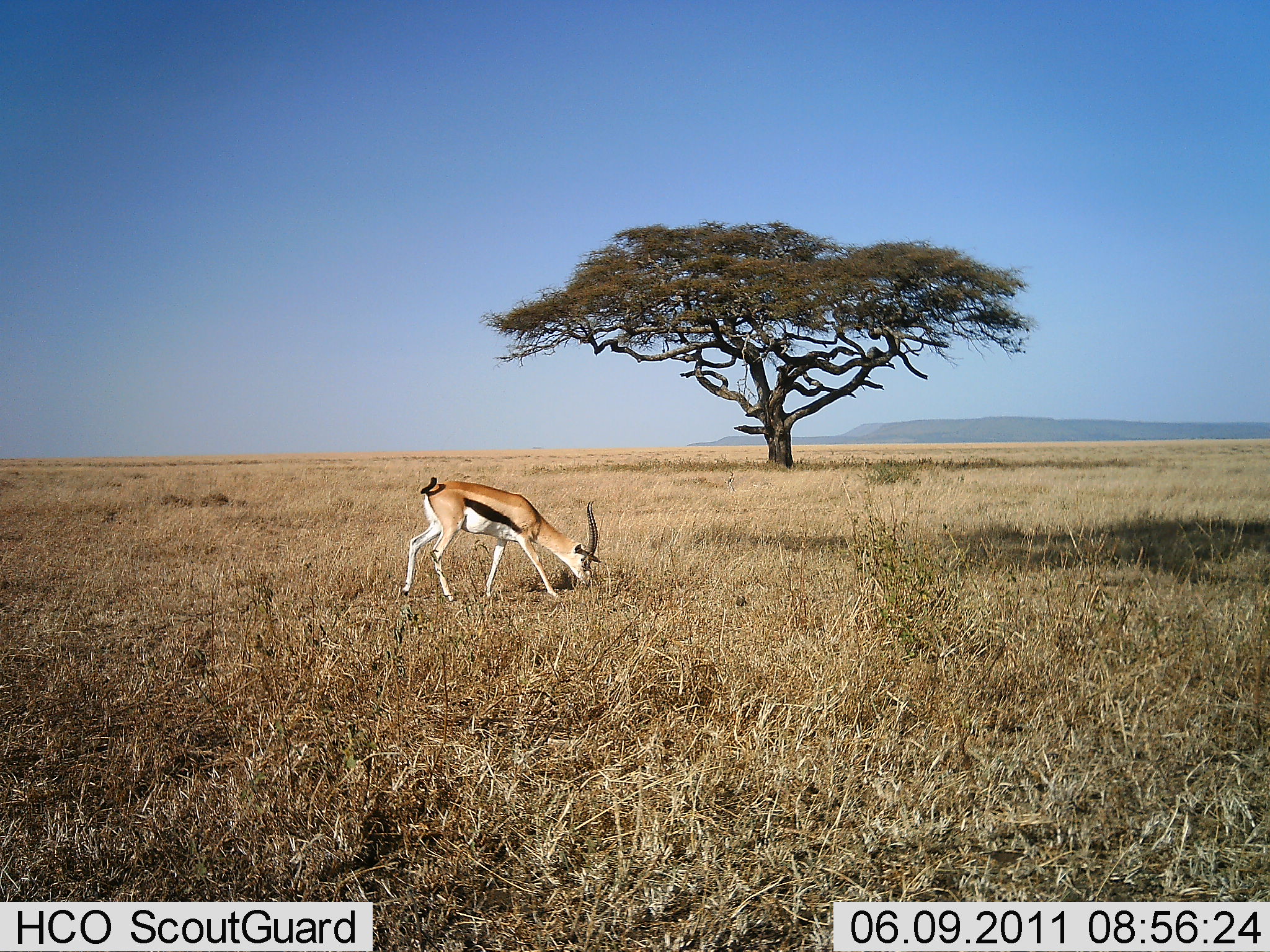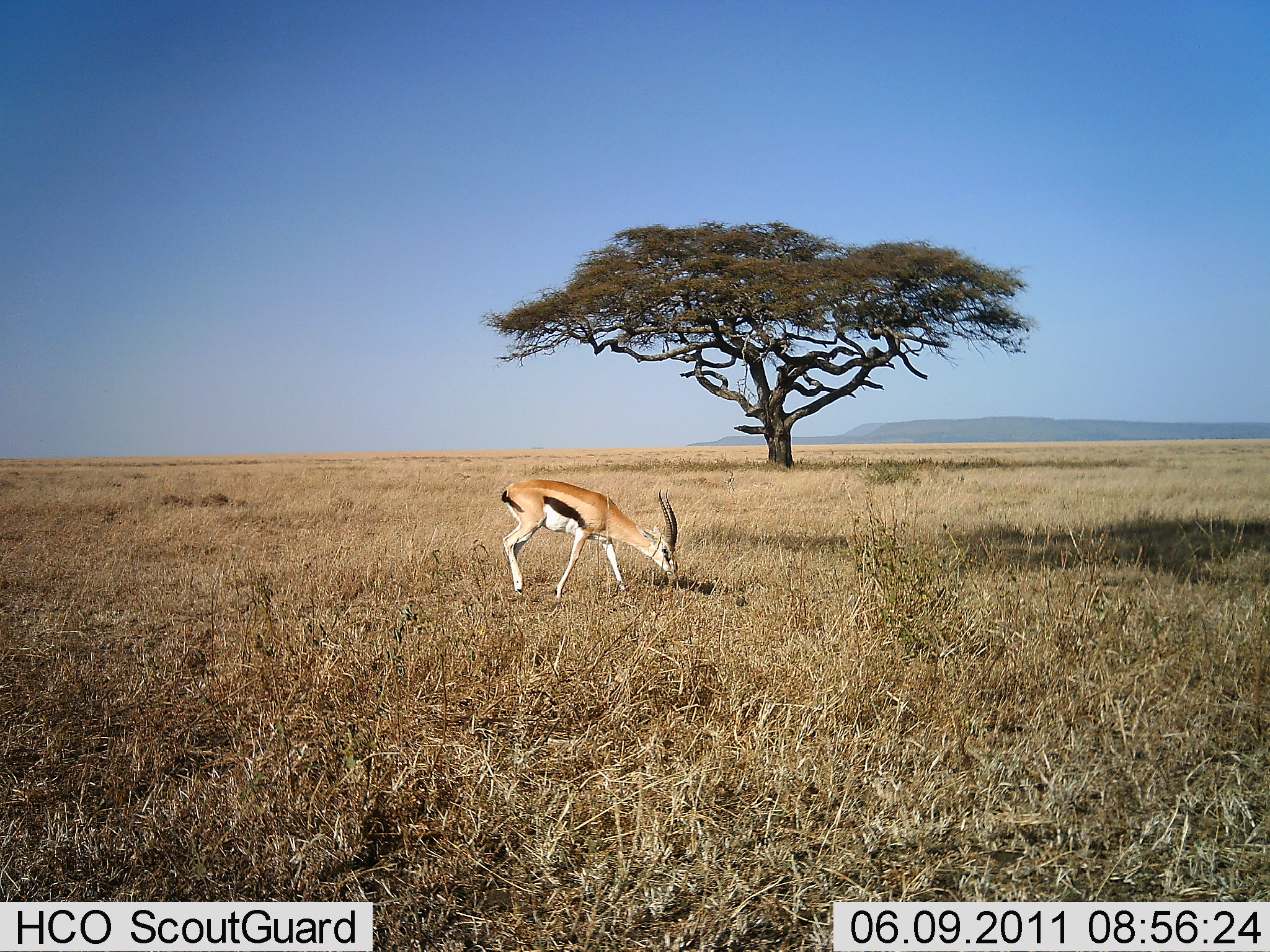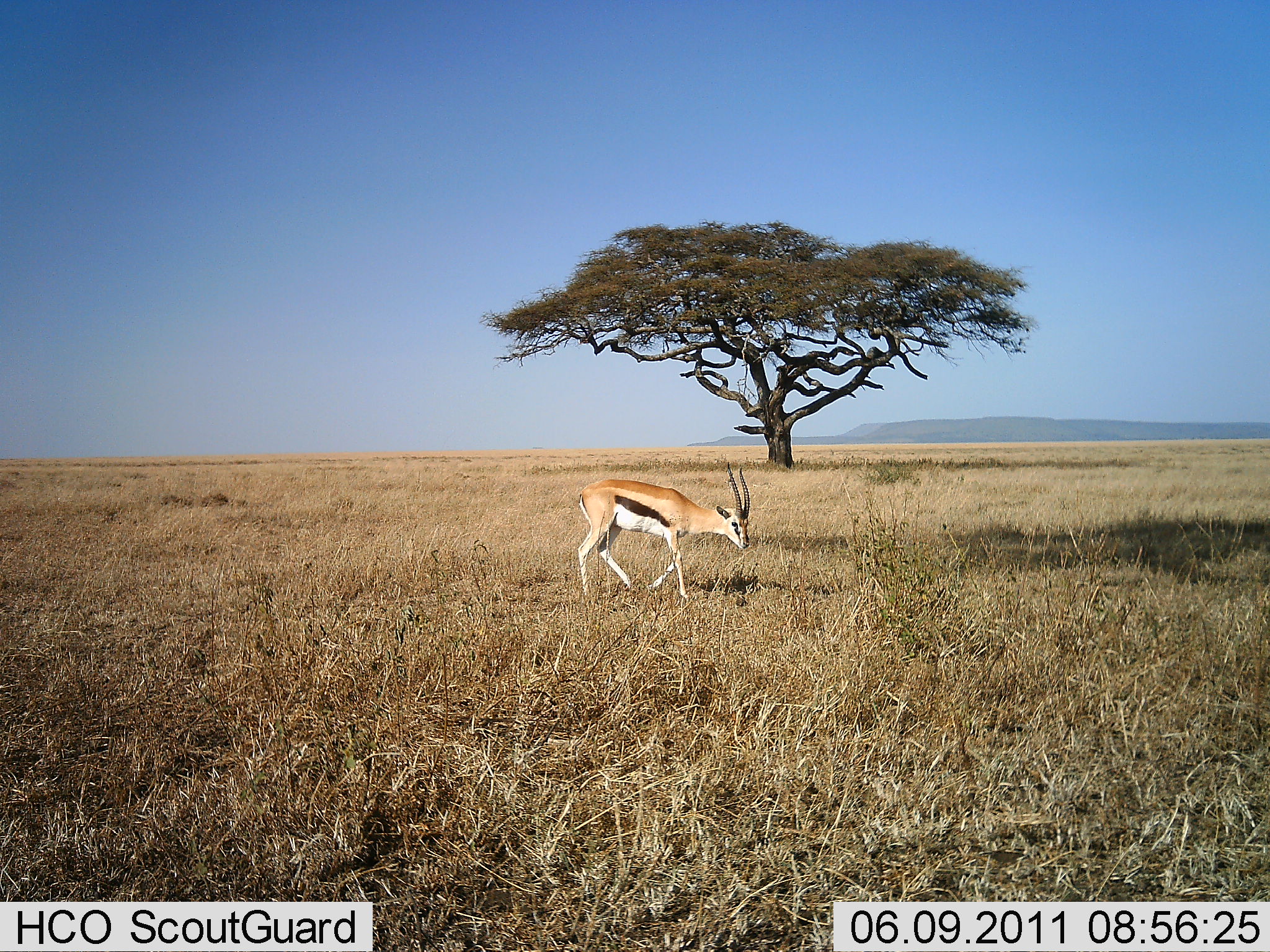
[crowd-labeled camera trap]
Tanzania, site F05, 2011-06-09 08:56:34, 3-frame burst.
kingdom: Animalia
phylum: Chordata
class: Mammalia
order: Artiodactyla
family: Bovidae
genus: Eudorcas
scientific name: Eudorcas thomsonii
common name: thomson's gazelle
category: gazellethomsons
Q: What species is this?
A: Gazellethomsons (thomson's gazelle) (Eudorcas thomsonii).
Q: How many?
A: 1.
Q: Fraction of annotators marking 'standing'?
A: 7%.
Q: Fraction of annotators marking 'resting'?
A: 0%.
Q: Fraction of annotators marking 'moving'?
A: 71%.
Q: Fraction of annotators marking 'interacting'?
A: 0%.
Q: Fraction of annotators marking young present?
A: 0%.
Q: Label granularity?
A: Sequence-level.